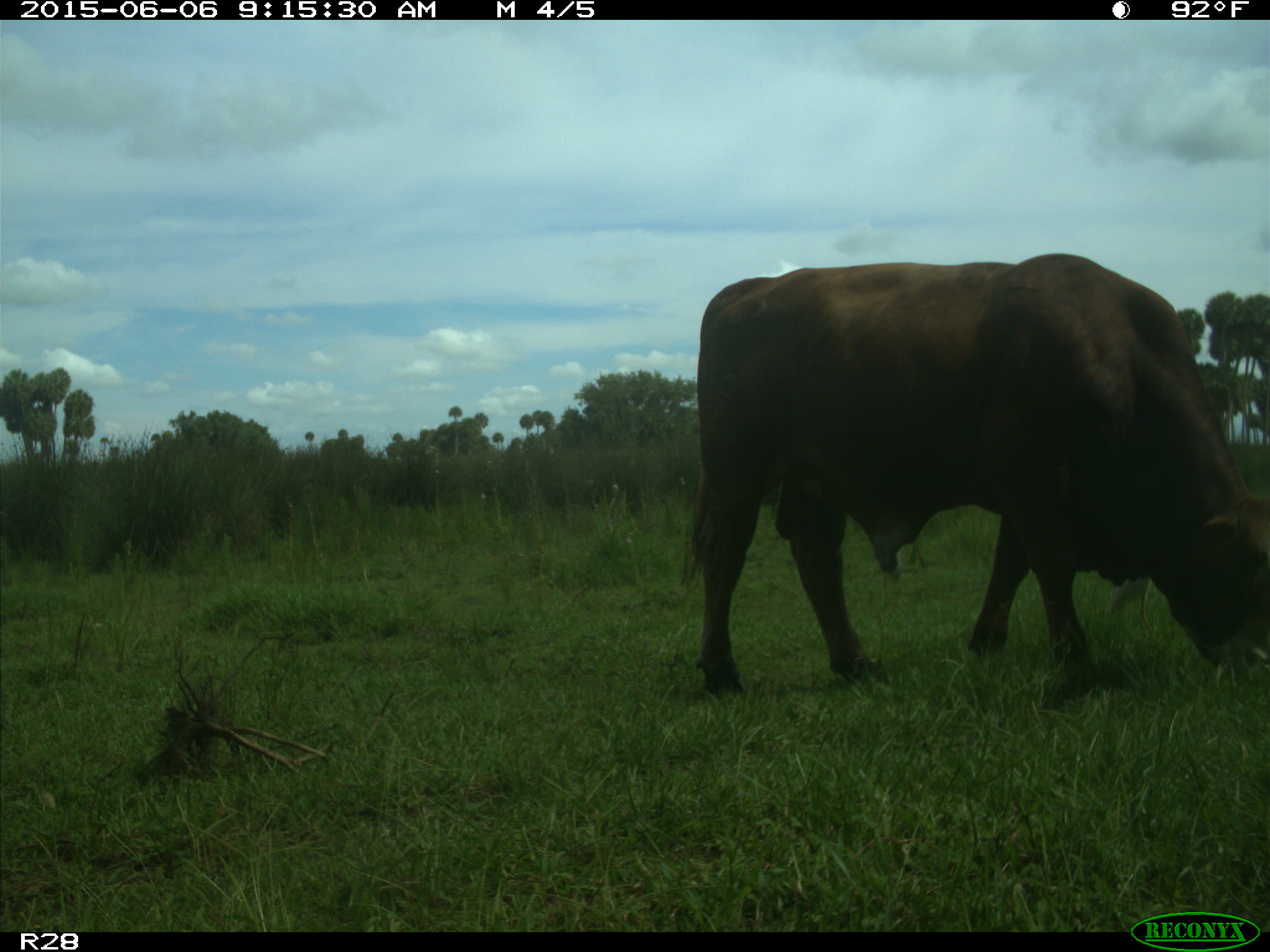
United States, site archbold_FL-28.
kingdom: Animalia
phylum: Chordata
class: Mammalia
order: Artiodactyla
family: Bovidae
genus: Bos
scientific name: Bos taurus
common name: domestic cow